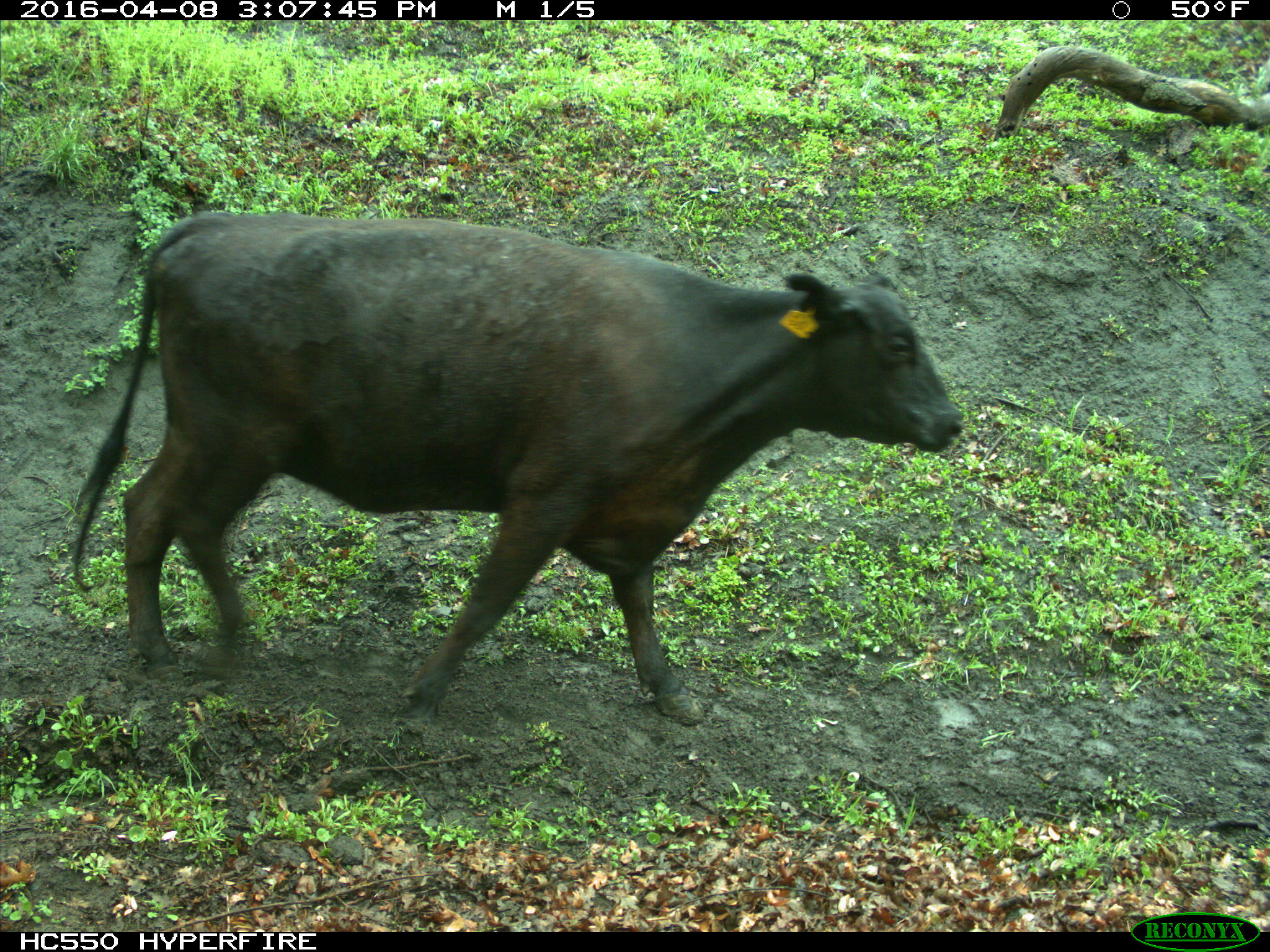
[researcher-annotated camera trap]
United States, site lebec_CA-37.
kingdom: Animalia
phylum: Chordata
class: Mammalia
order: Artiodactyla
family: Bovidae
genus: Bos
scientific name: Bos taurus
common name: domestic cow